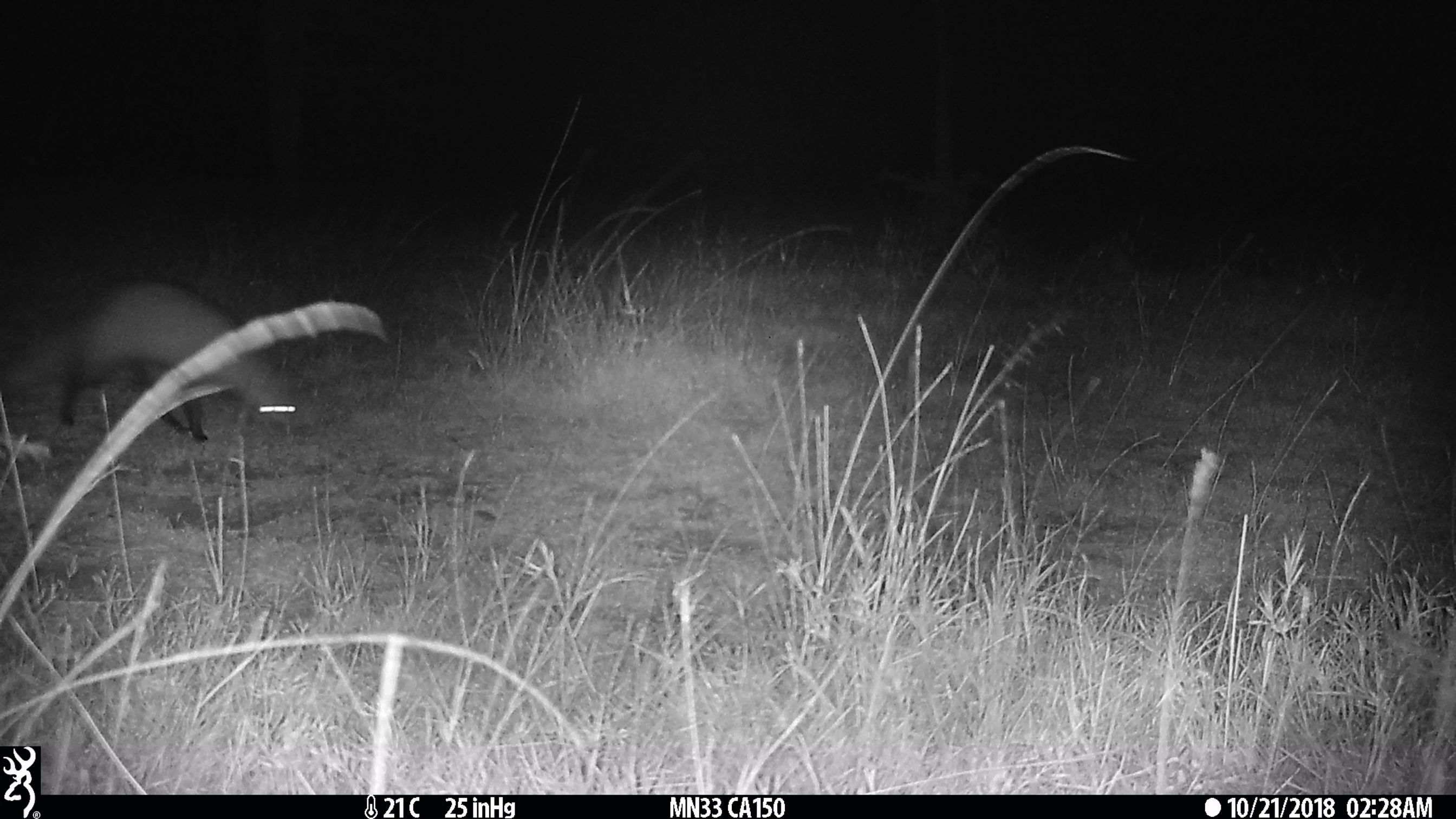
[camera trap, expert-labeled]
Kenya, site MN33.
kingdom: Animalia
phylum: Chordata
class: Mammalia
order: Carnivora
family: Herpestidae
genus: Ichneumia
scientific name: Ichneumia albicauda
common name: white-tailed mongoose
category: mongoose white tailed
Mongoose white tailed (white-tailed mongoose) (Ichneumia albicauda).